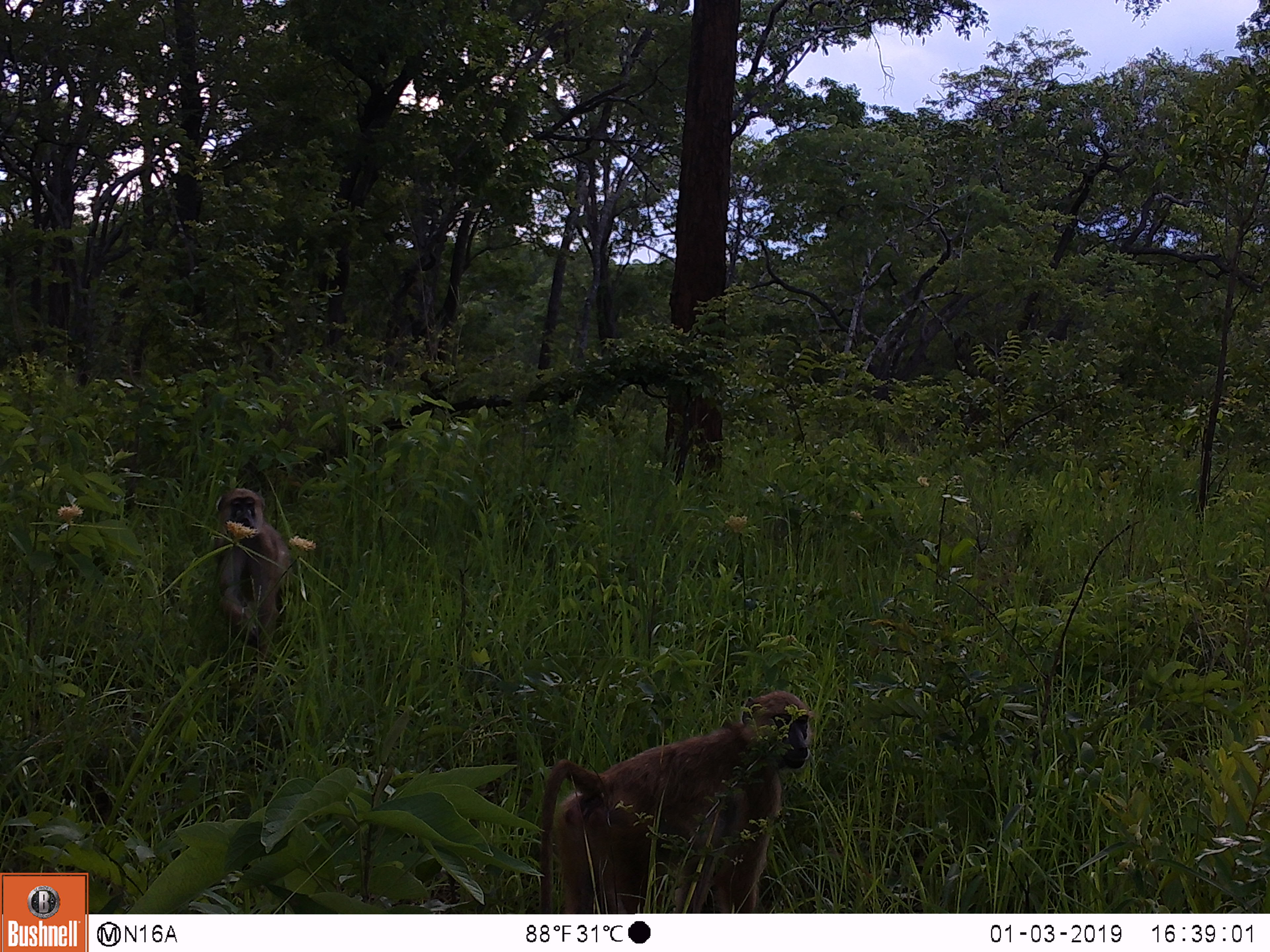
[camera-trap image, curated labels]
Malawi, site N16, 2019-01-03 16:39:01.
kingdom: Animalia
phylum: Chordata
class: Mammalia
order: Primates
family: Cercopithecidae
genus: Papio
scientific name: Papio cynocephalus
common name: yellow baboon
Yellow baboon (Papio cynocephalus), count 2.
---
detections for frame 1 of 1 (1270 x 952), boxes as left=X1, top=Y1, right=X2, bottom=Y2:
yellow baboon: left=528, top=681, right=825, bottom=911; left=202, top=478, right=294, bottom=654